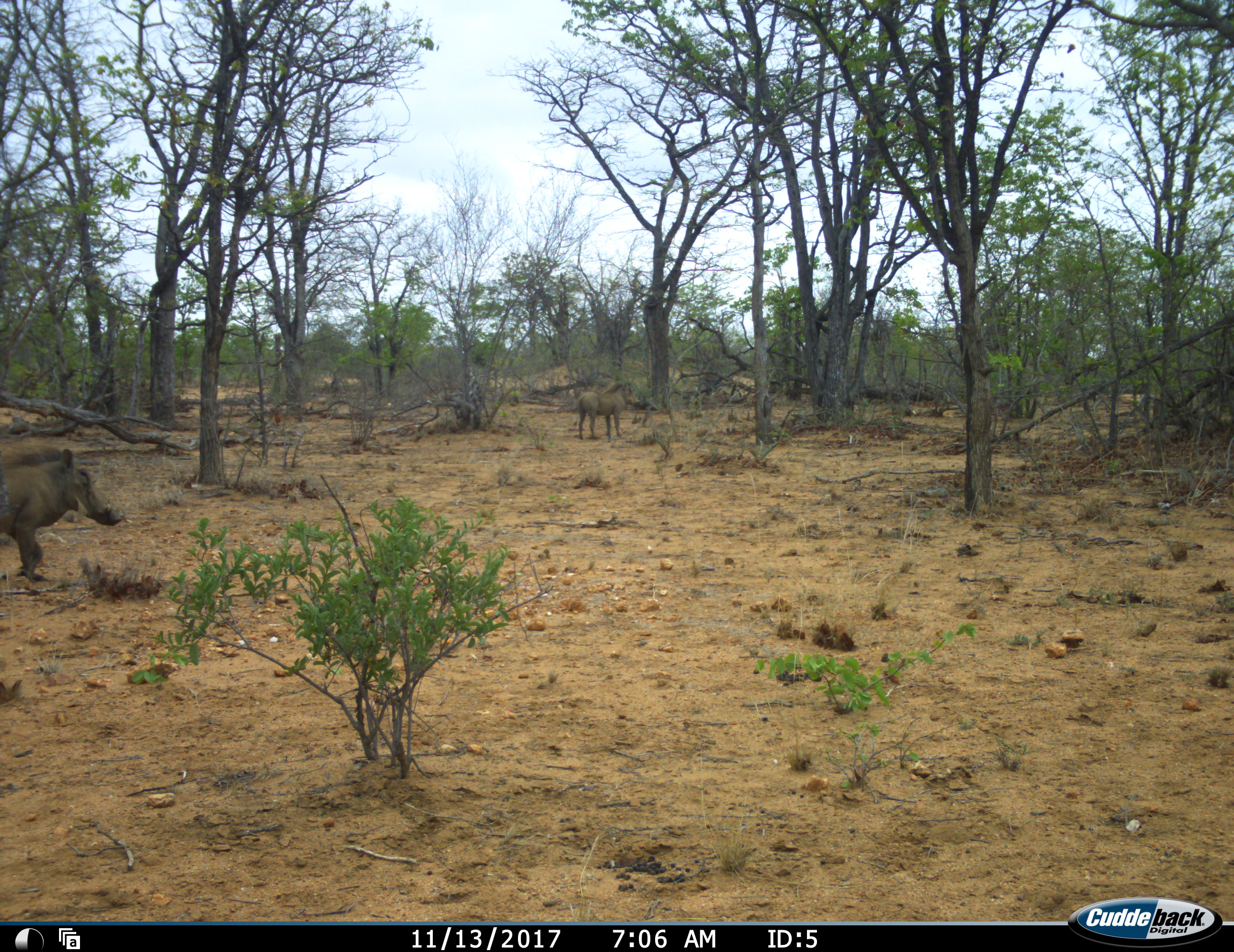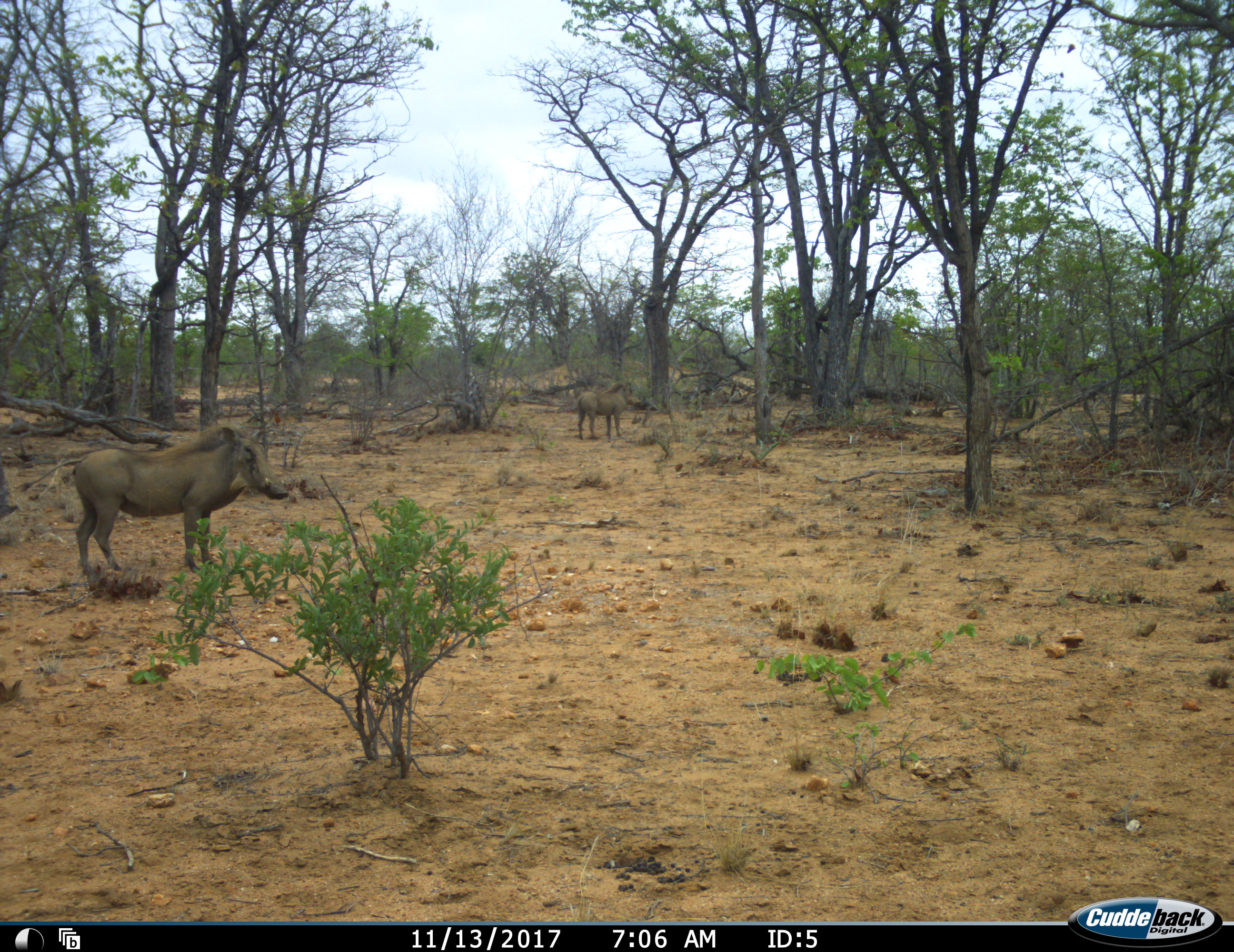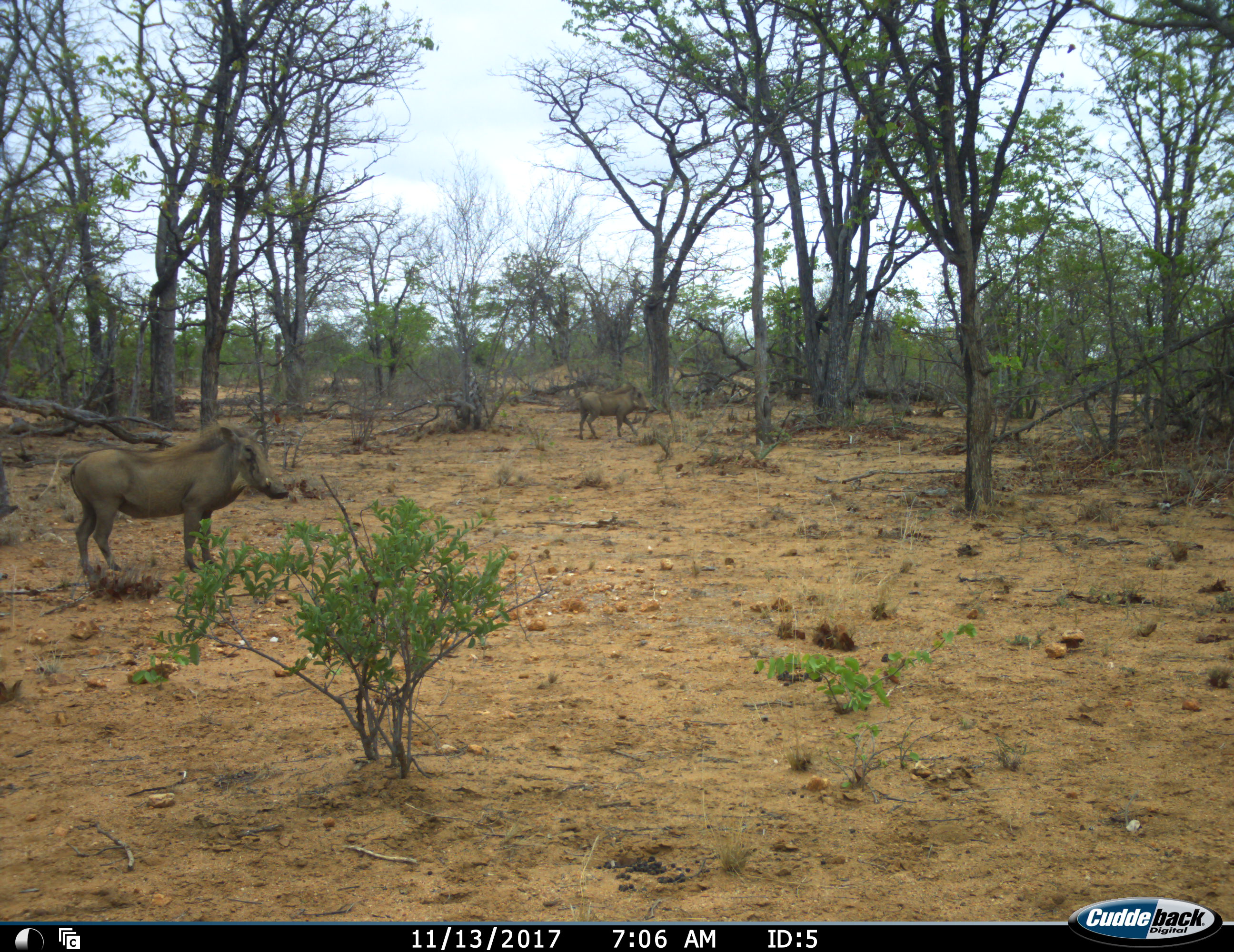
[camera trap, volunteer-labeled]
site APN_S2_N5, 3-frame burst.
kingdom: Animalia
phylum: Chordata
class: Mammalia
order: Artiodactyla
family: Suidae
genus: Phacochoerus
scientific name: Phacochoerus africanus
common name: warthog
Warthog (Phacochoerus africanus), count 2. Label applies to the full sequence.